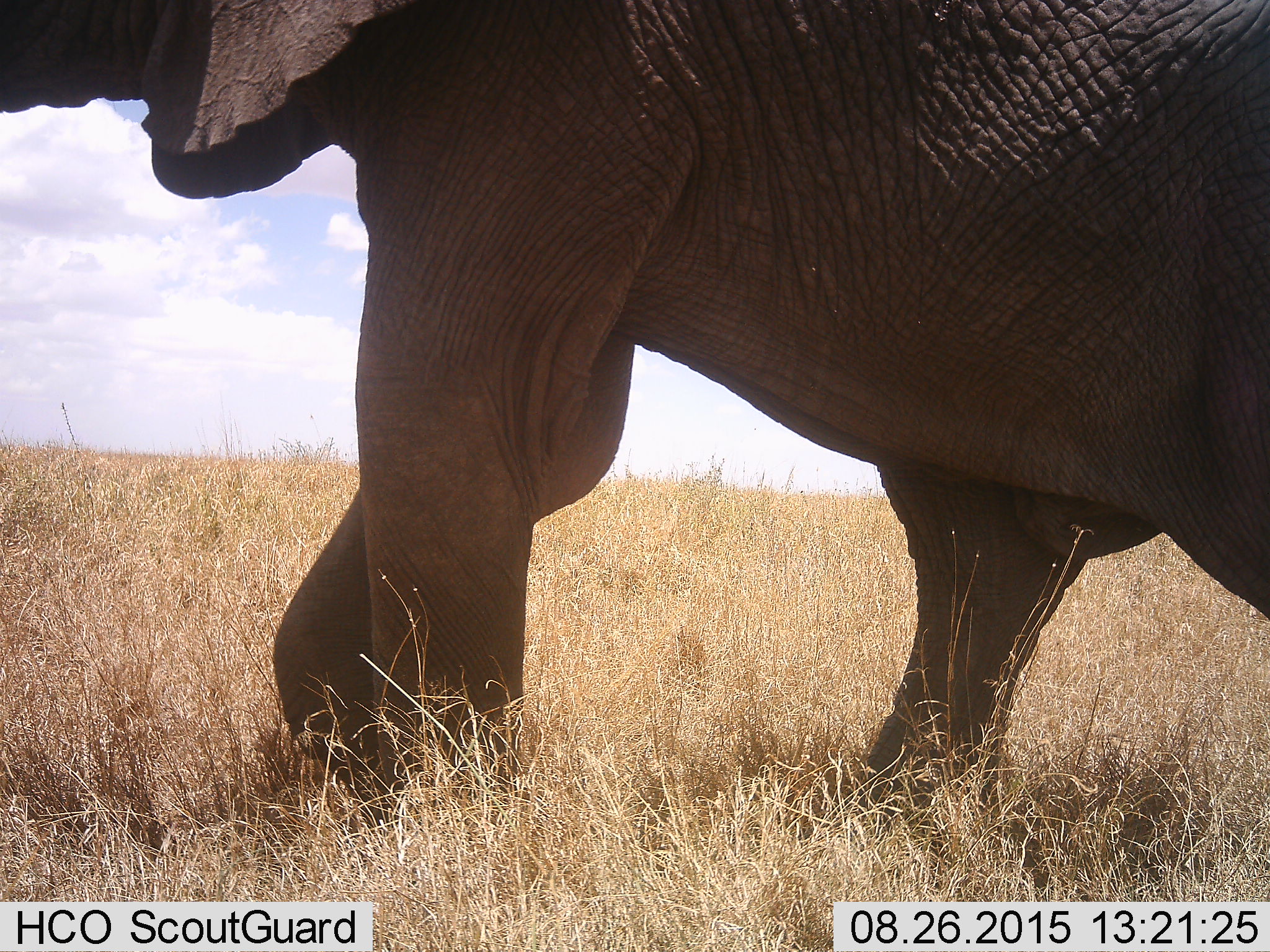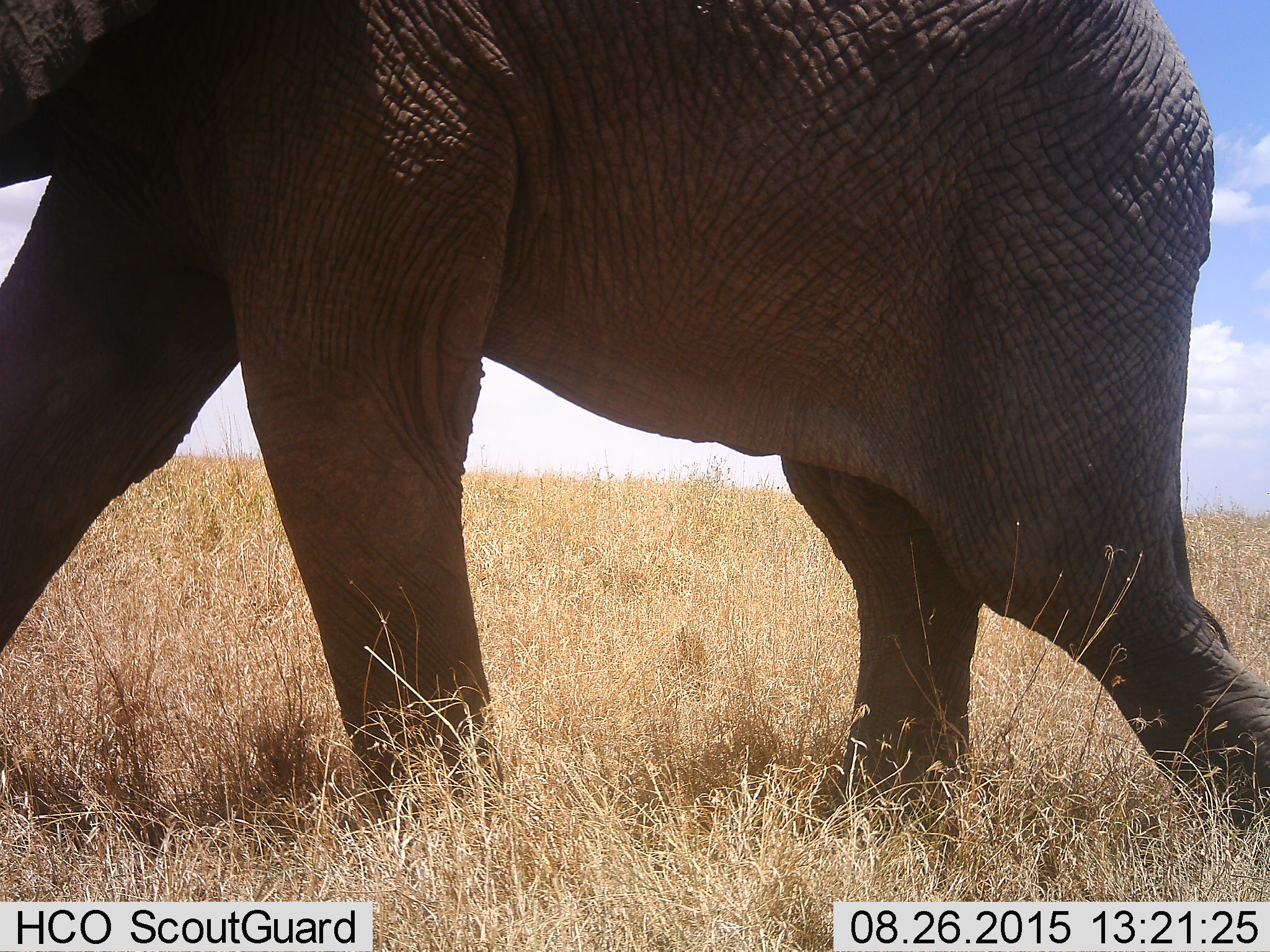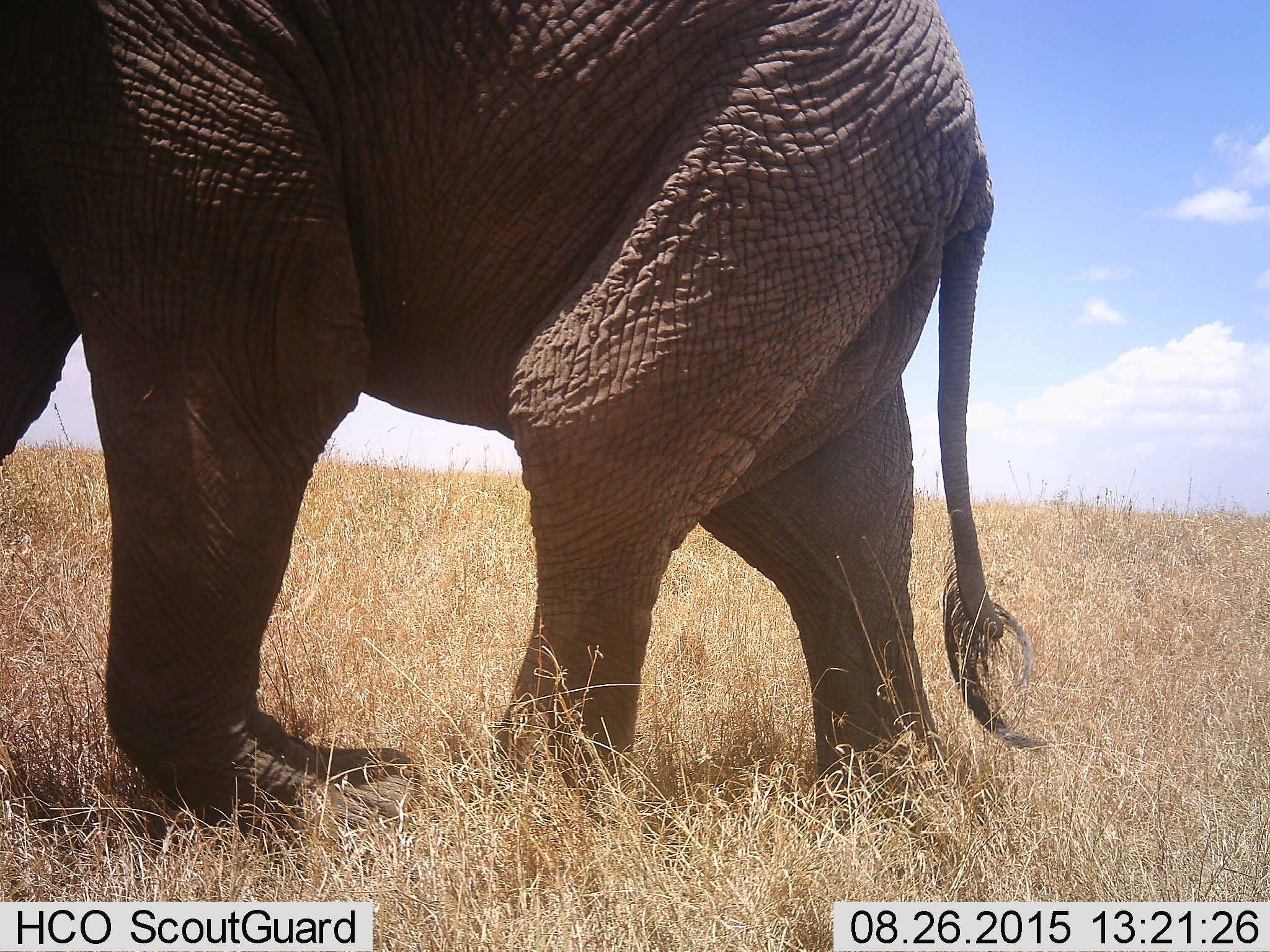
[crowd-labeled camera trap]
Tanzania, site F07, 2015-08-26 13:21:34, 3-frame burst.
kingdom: Animalia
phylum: Chordata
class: Mammalia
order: Proboscidea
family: Elephantidae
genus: Loxodonta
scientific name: Loxodonta africana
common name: african bush elephant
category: elephant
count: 1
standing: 10%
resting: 0%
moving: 90%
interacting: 0%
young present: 0%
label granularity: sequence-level